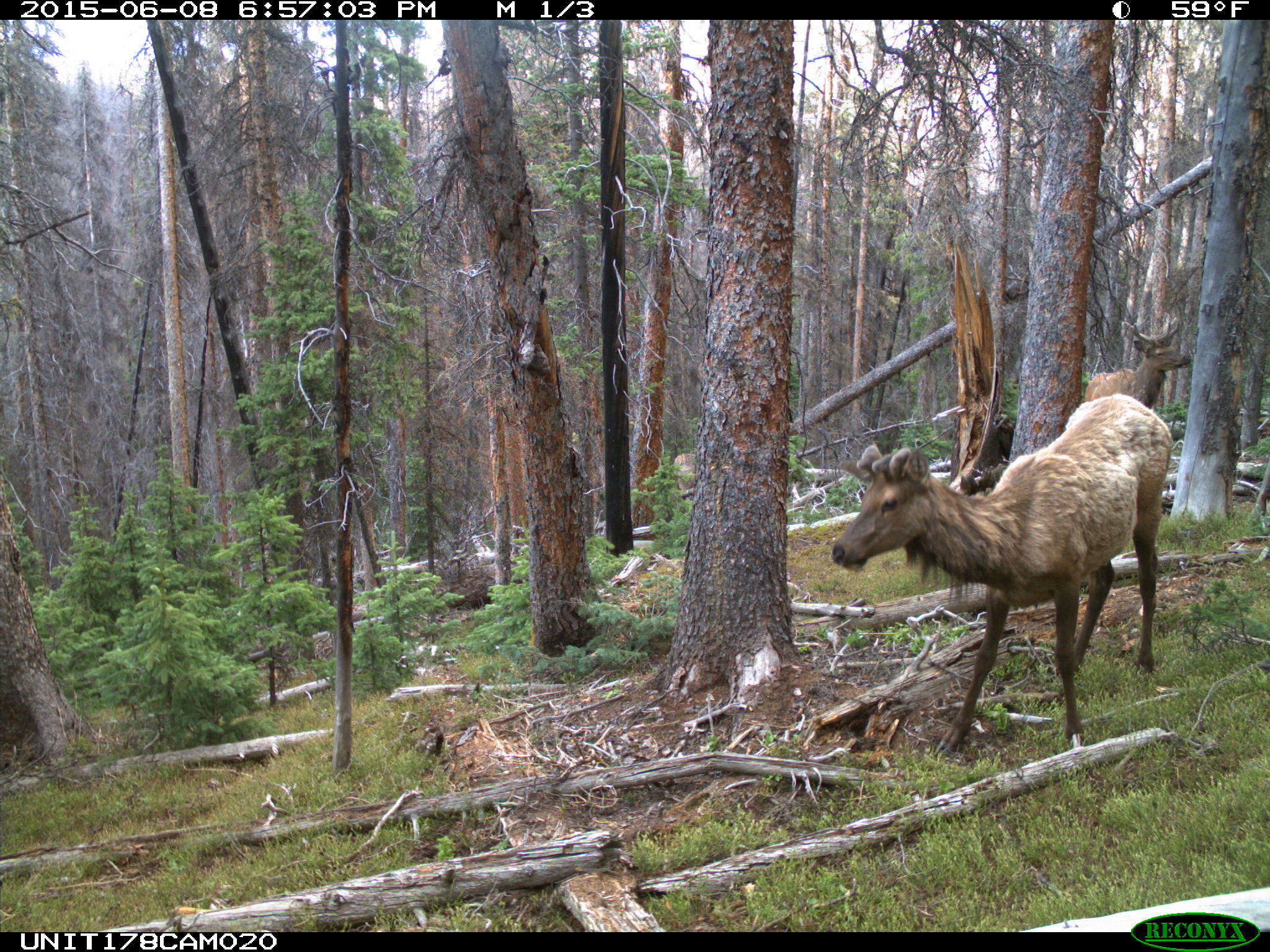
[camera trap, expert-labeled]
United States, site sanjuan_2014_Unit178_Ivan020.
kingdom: Animalia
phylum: Chordata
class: Mammalia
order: Artiodactyla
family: Cervidae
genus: Cervus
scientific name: Cervus elaphus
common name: red deer